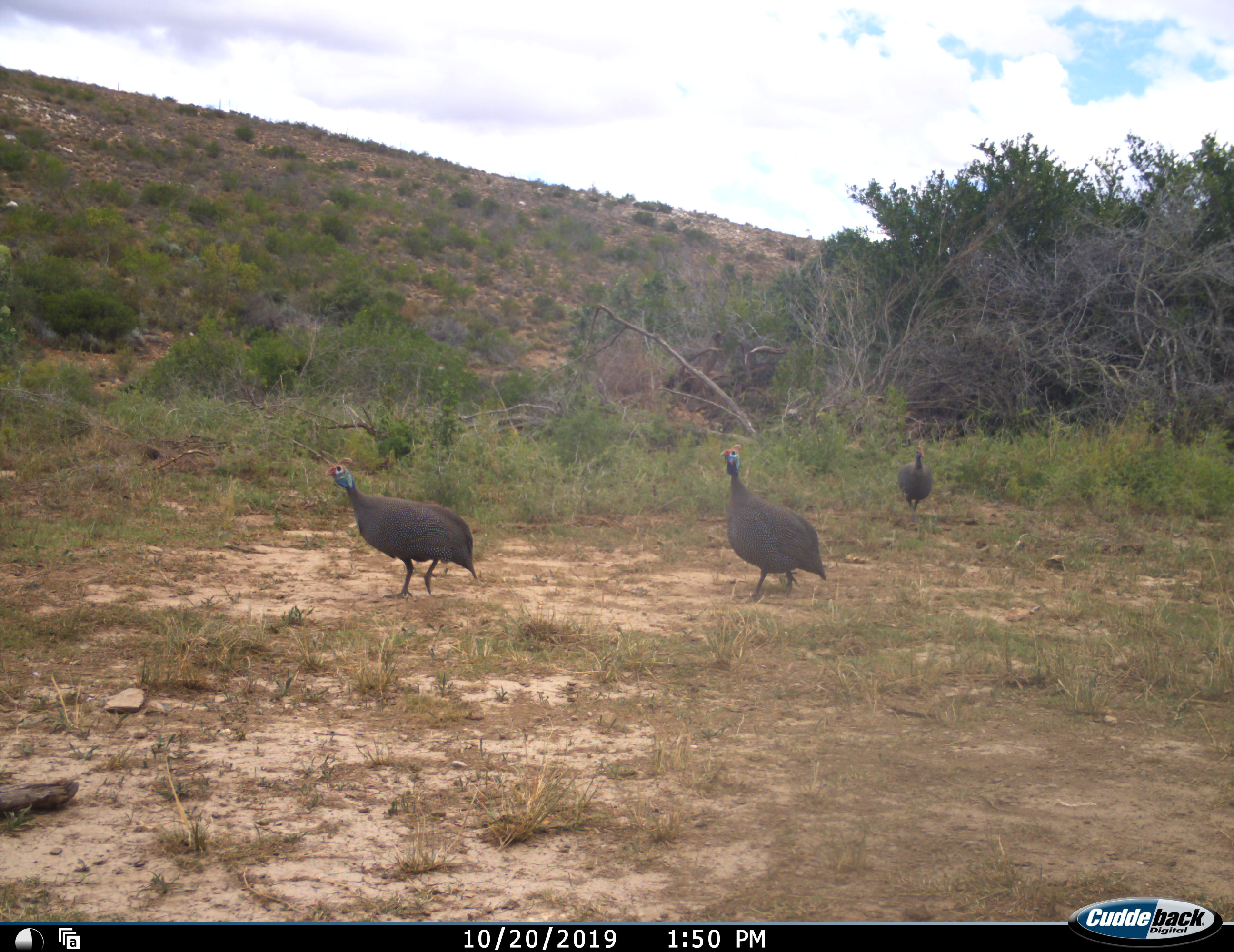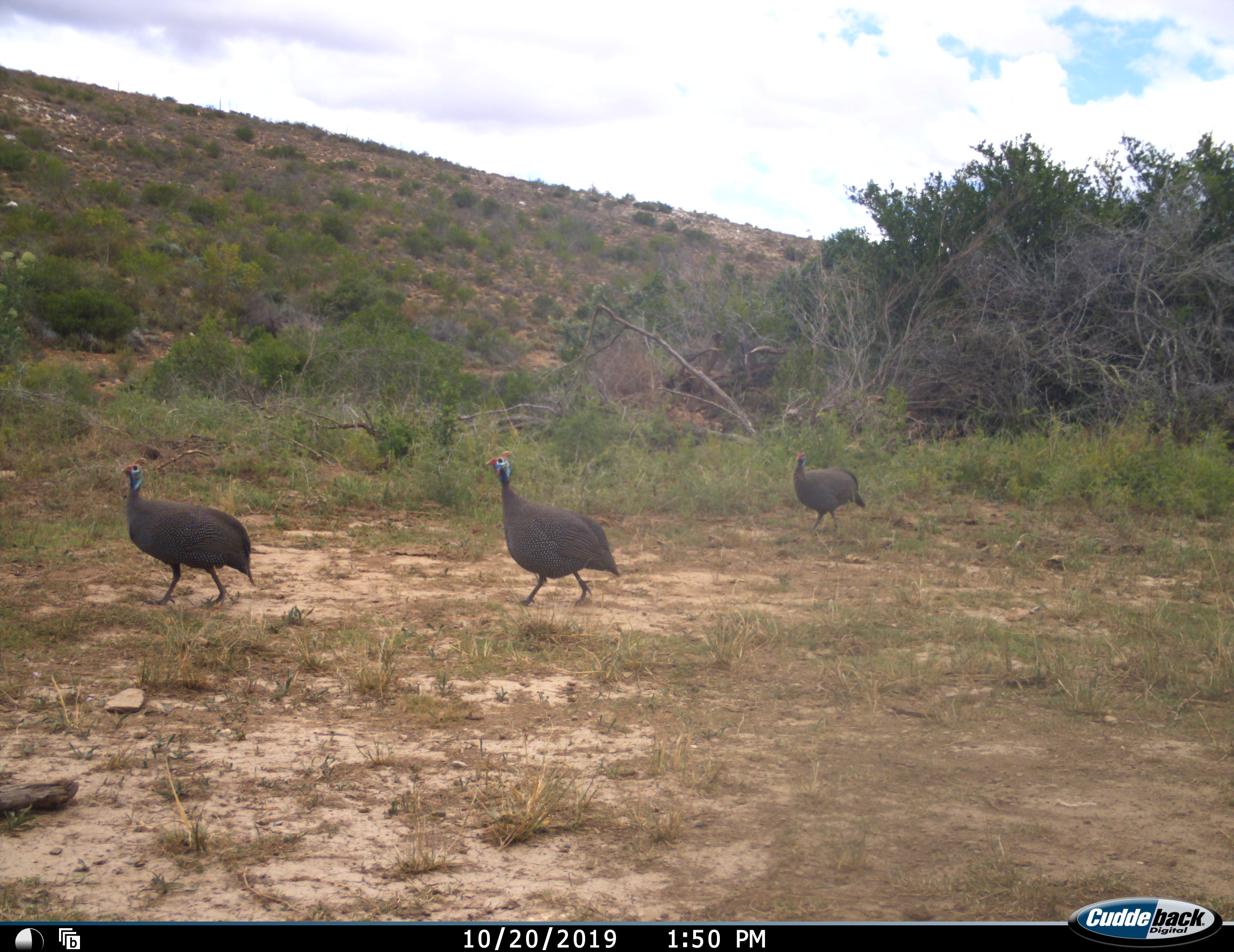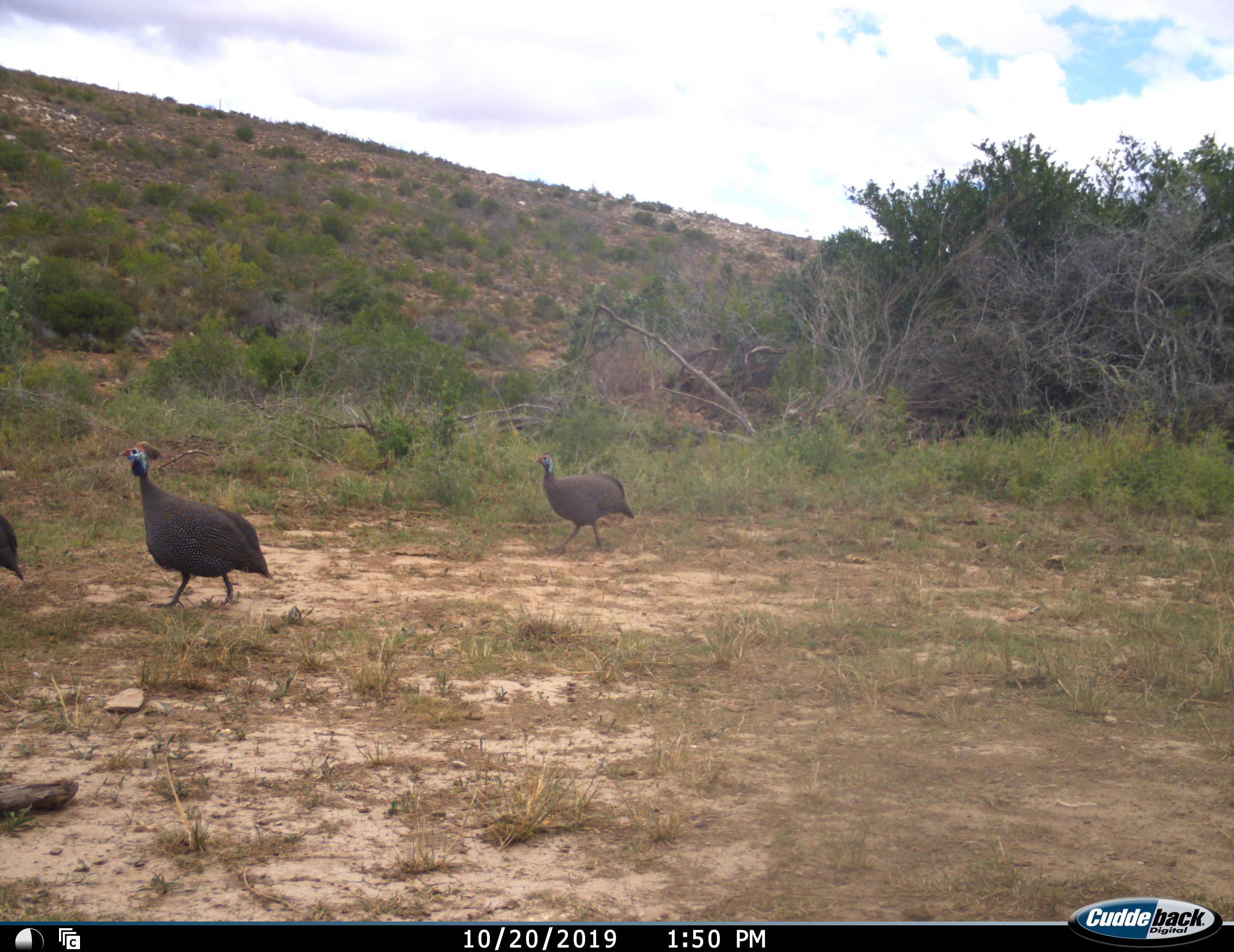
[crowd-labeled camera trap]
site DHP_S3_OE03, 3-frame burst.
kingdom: Animalia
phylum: Chordata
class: Aves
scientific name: Aves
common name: bird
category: birdother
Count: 3.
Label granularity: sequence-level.